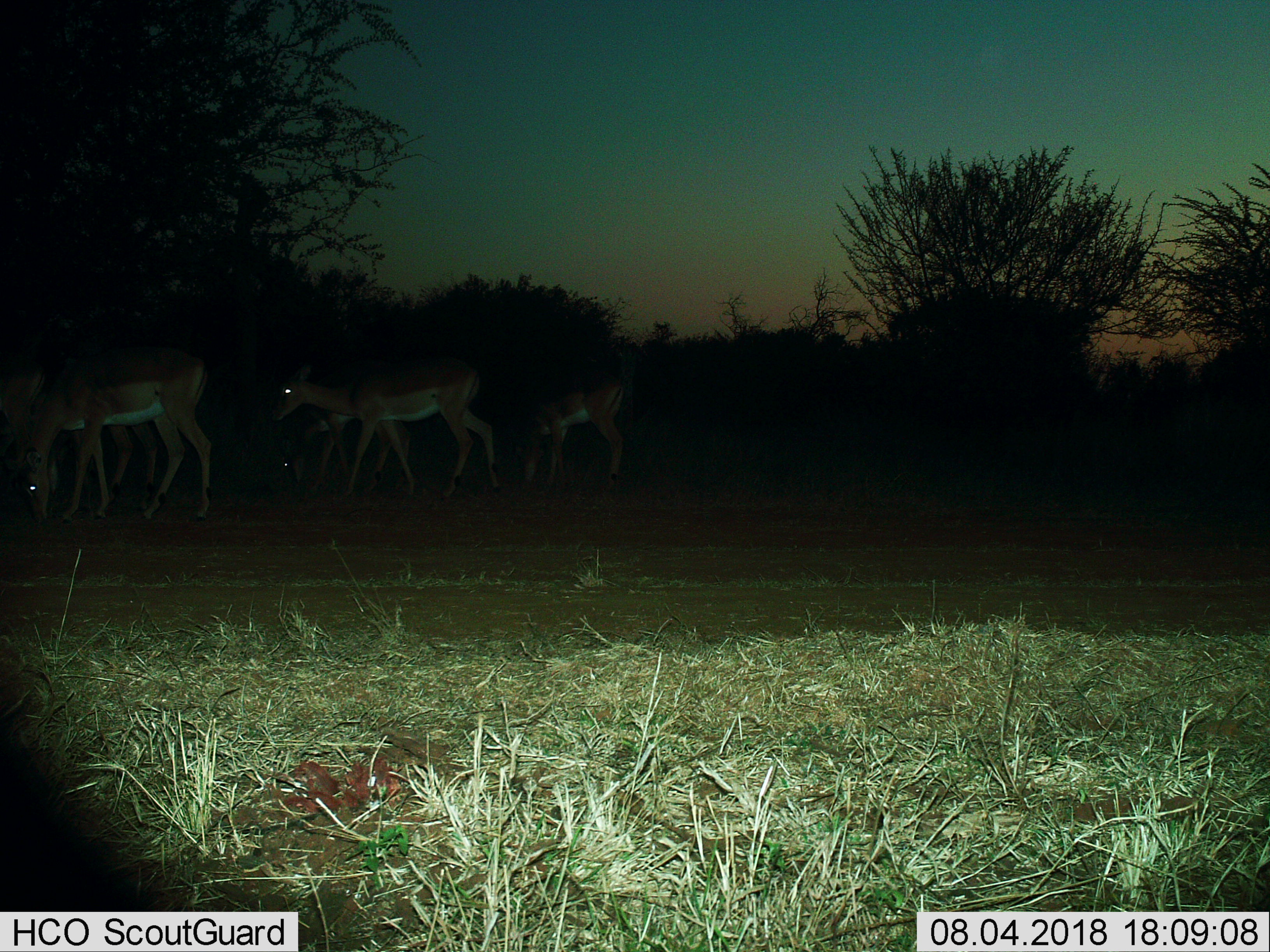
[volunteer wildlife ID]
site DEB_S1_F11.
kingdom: Animalia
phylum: Chordata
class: Mammalia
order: Artiodactyla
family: Bovidae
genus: Aepyceros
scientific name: Aepyceros melampus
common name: impala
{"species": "impala (Aepyceros melampus)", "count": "5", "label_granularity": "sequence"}